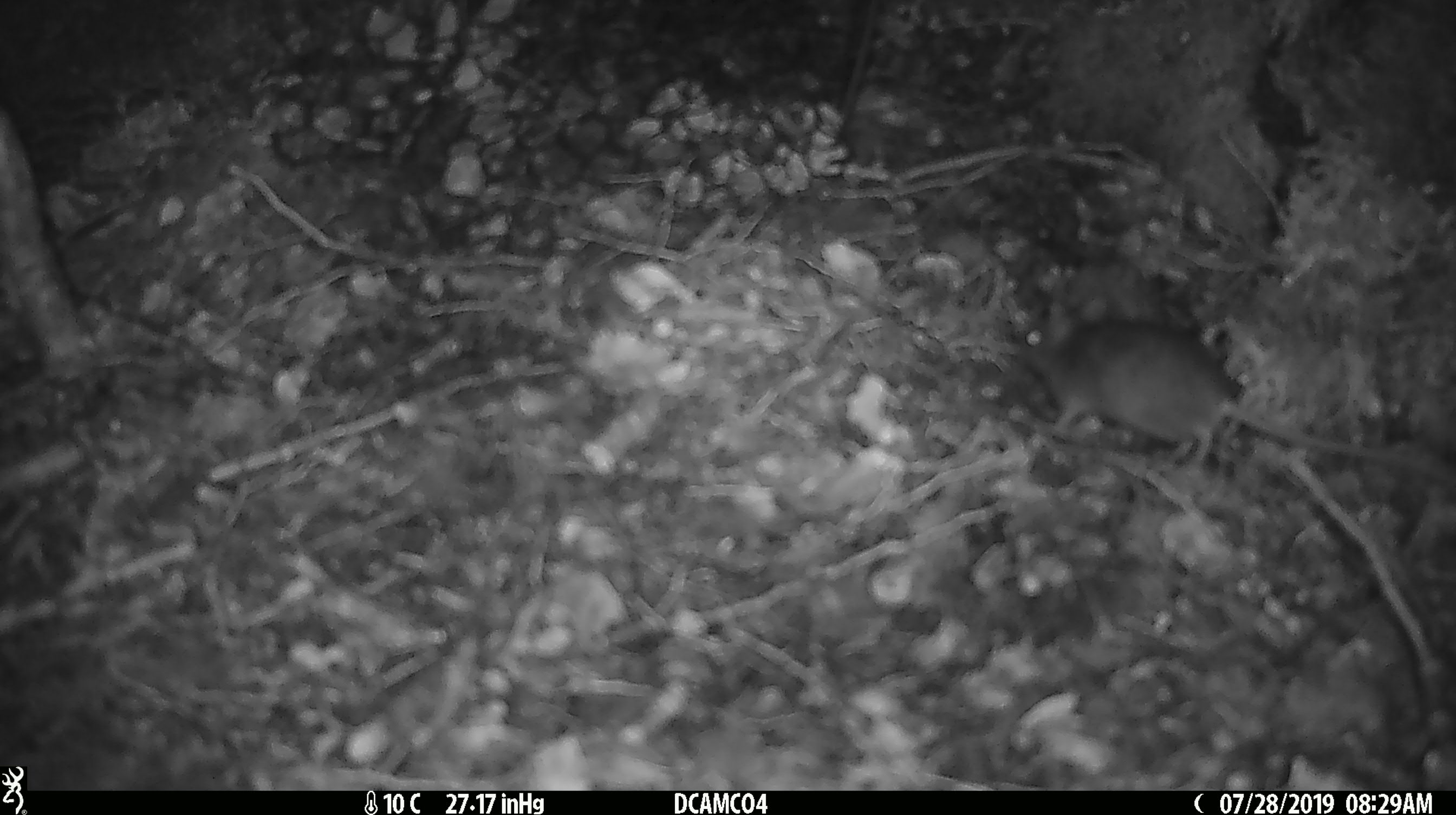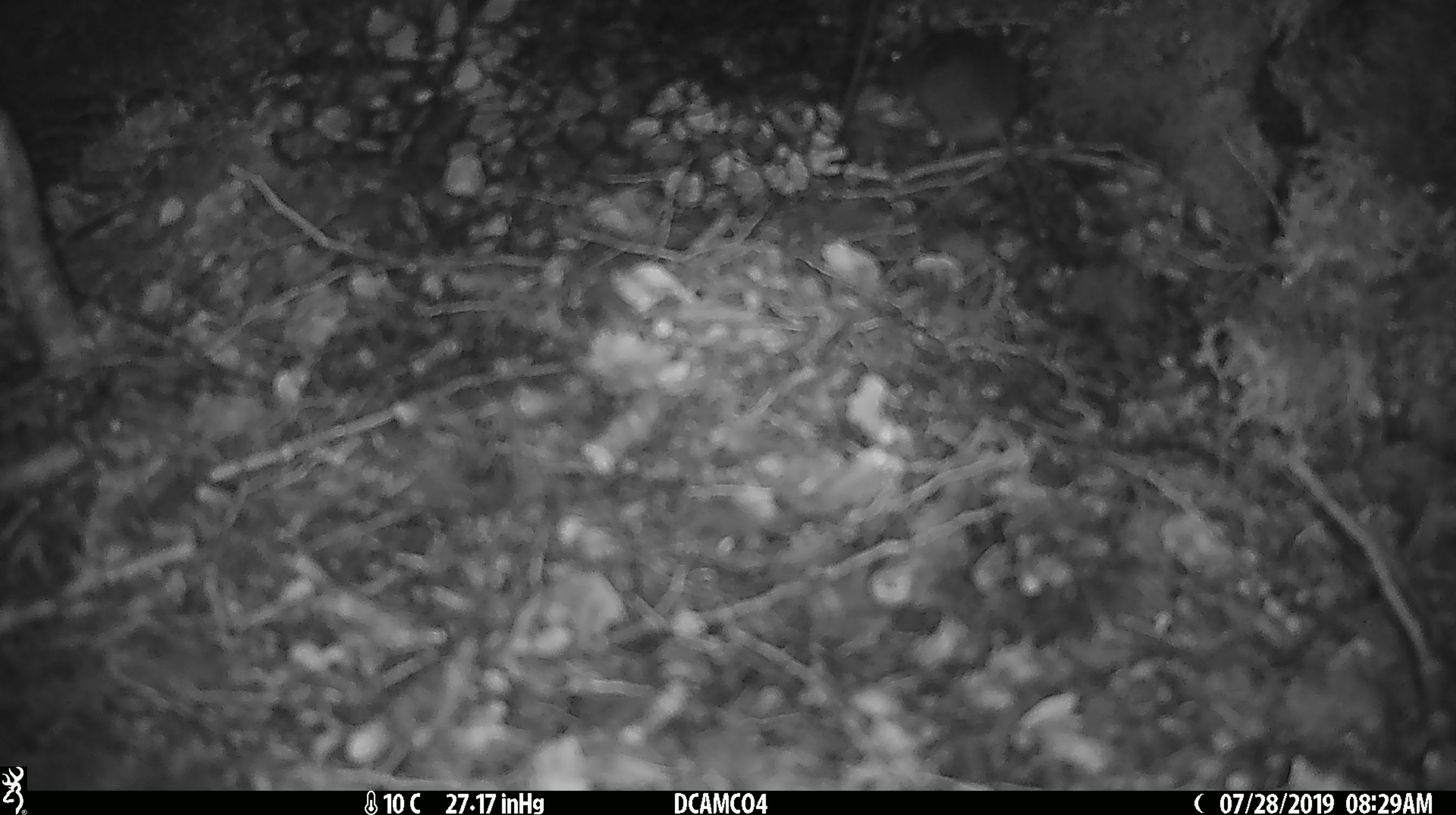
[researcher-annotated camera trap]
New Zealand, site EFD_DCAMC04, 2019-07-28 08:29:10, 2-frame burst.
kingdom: Animalia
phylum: Chordata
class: Mammalia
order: Rodentia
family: Muridae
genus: Mus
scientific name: Mus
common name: mouse